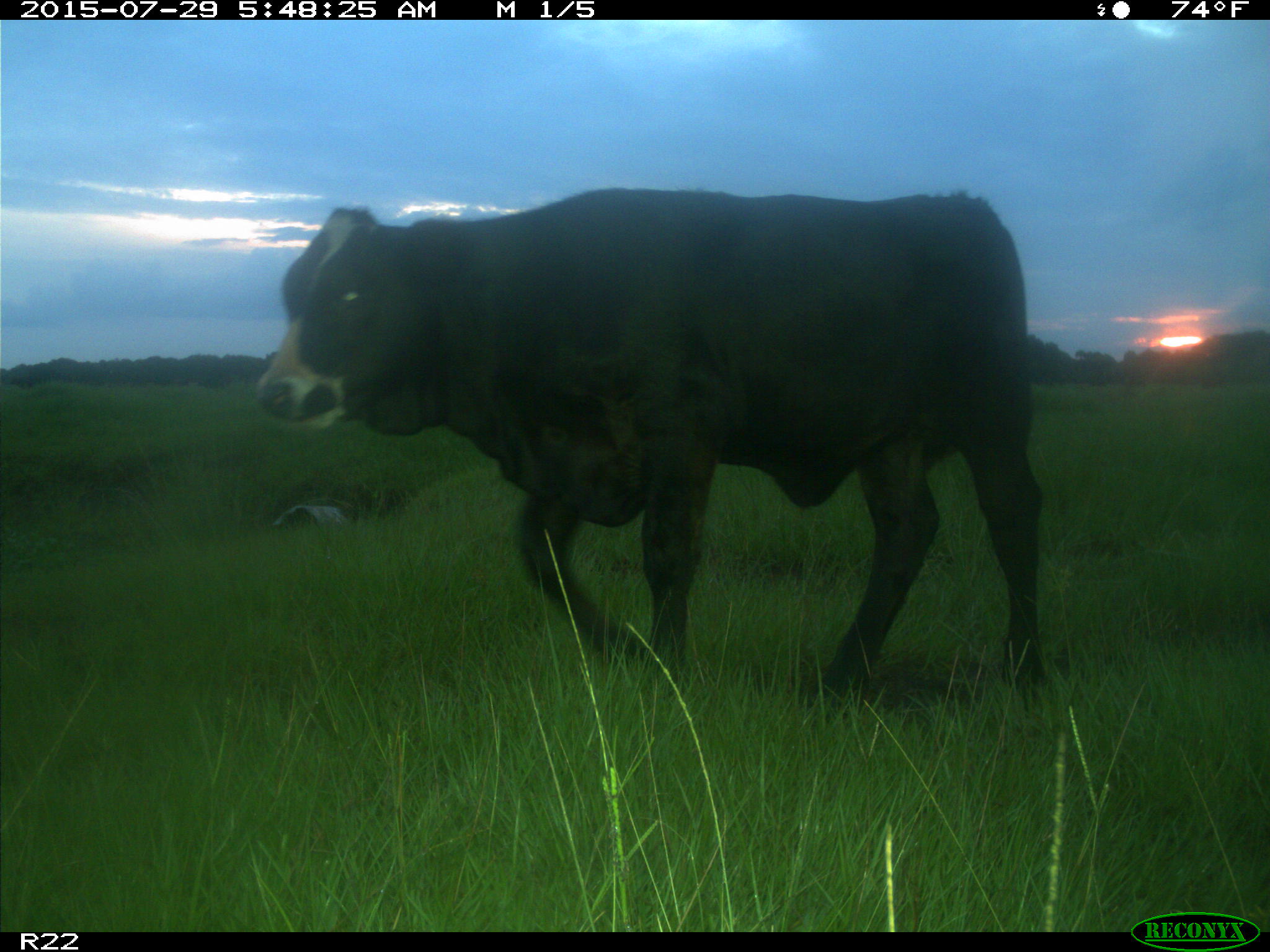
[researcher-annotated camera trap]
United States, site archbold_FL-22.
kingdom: Animalia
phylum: Chordata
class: Mammalia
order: Artiodactyla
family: Bovidae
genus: Bos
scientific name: Bos taurus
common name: domestic cow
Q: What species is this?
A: Bos taurus (domestic cow).